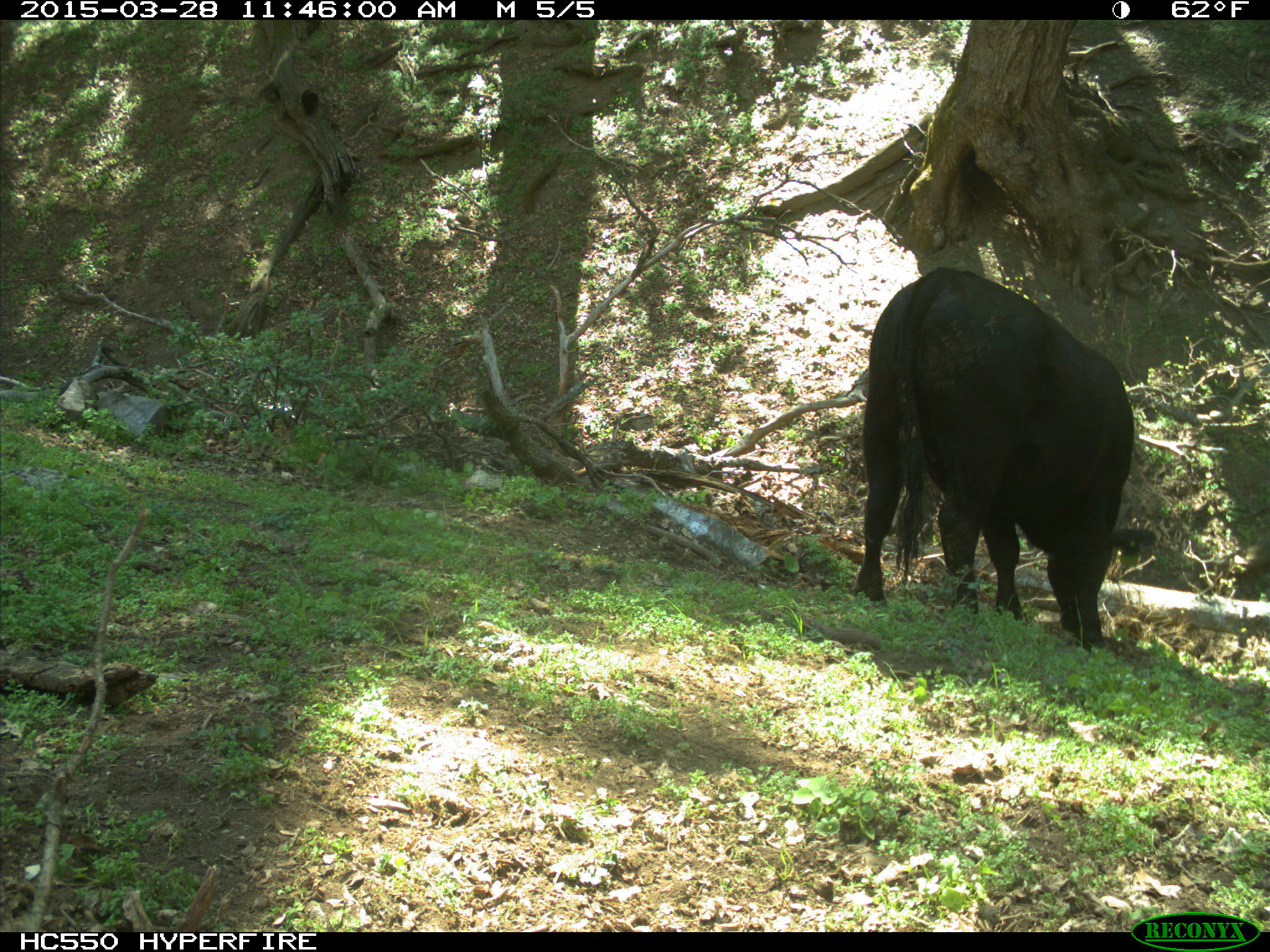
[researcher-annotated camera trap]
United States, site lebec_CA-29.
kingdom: Animalia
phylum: Chordata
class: Mammalia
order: Artiodactyla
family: Bovidae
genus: Bos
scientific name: Bos taurus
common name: domestic cow